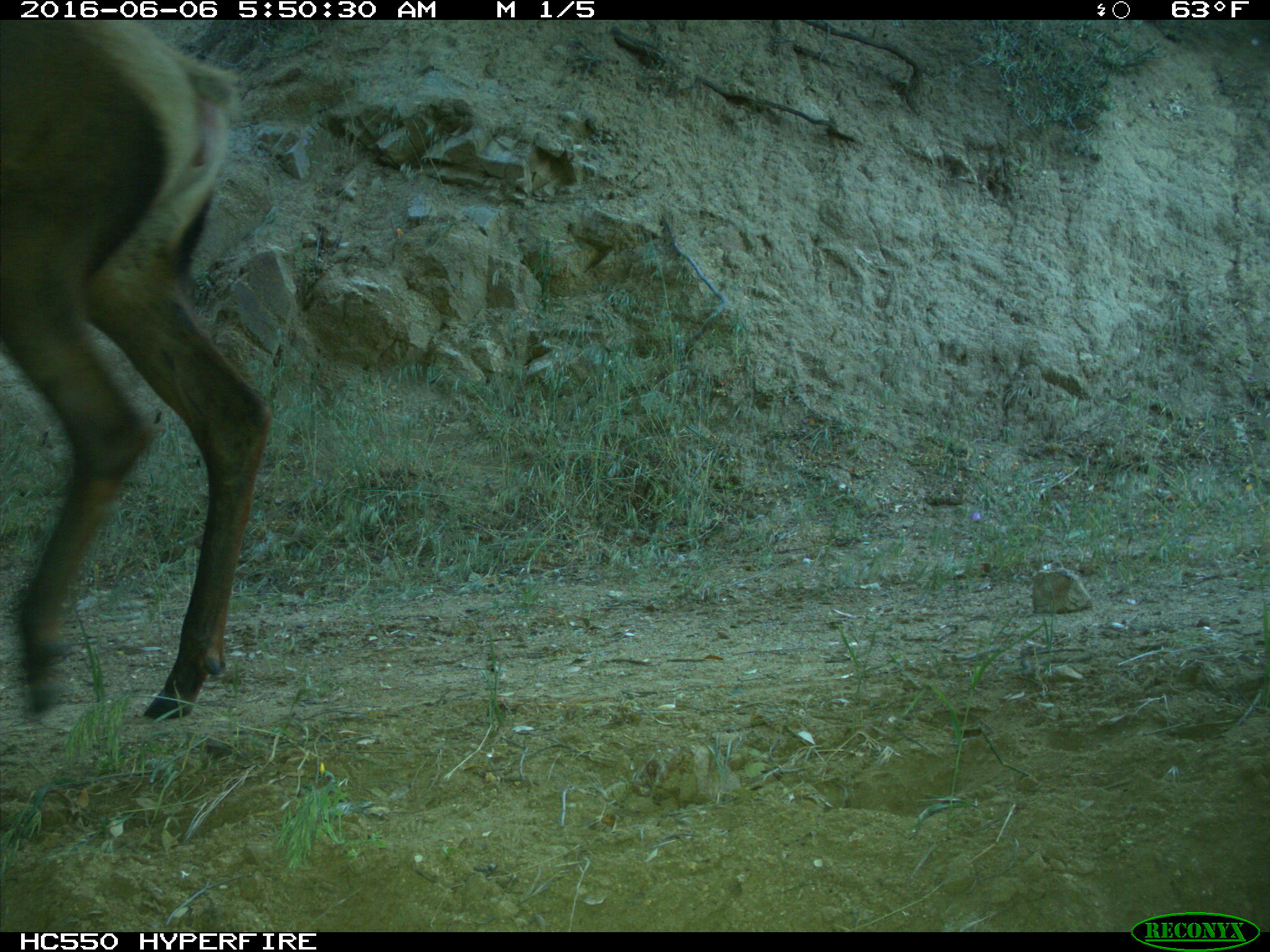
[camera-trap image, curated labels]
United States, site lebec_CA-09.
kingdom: Animalia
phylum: Chordata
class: Mammalia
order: Artiodactyla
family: Cervidae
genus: Cervus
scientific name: Cervus canadensis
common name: elk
Cervus canadensis (elk).